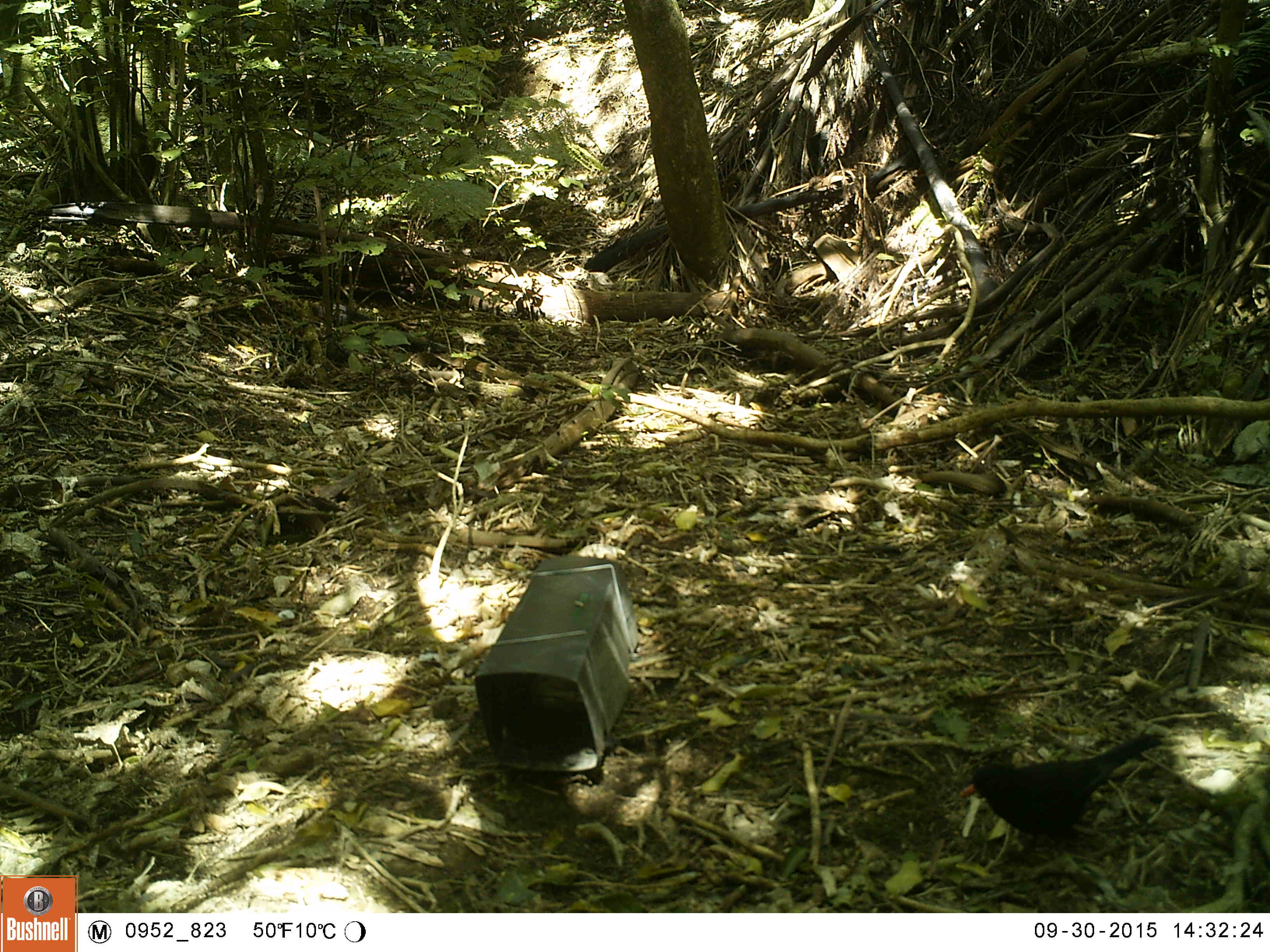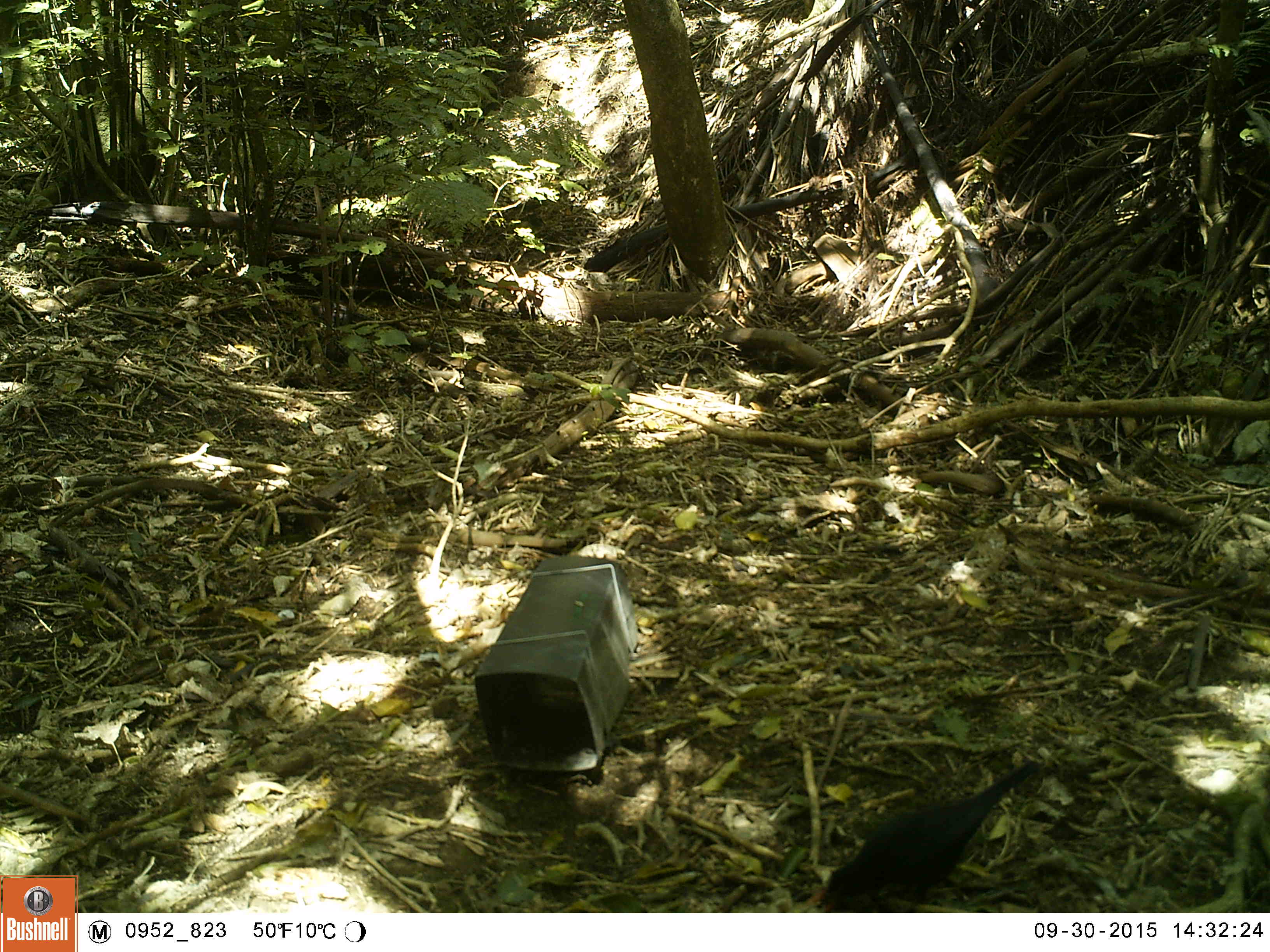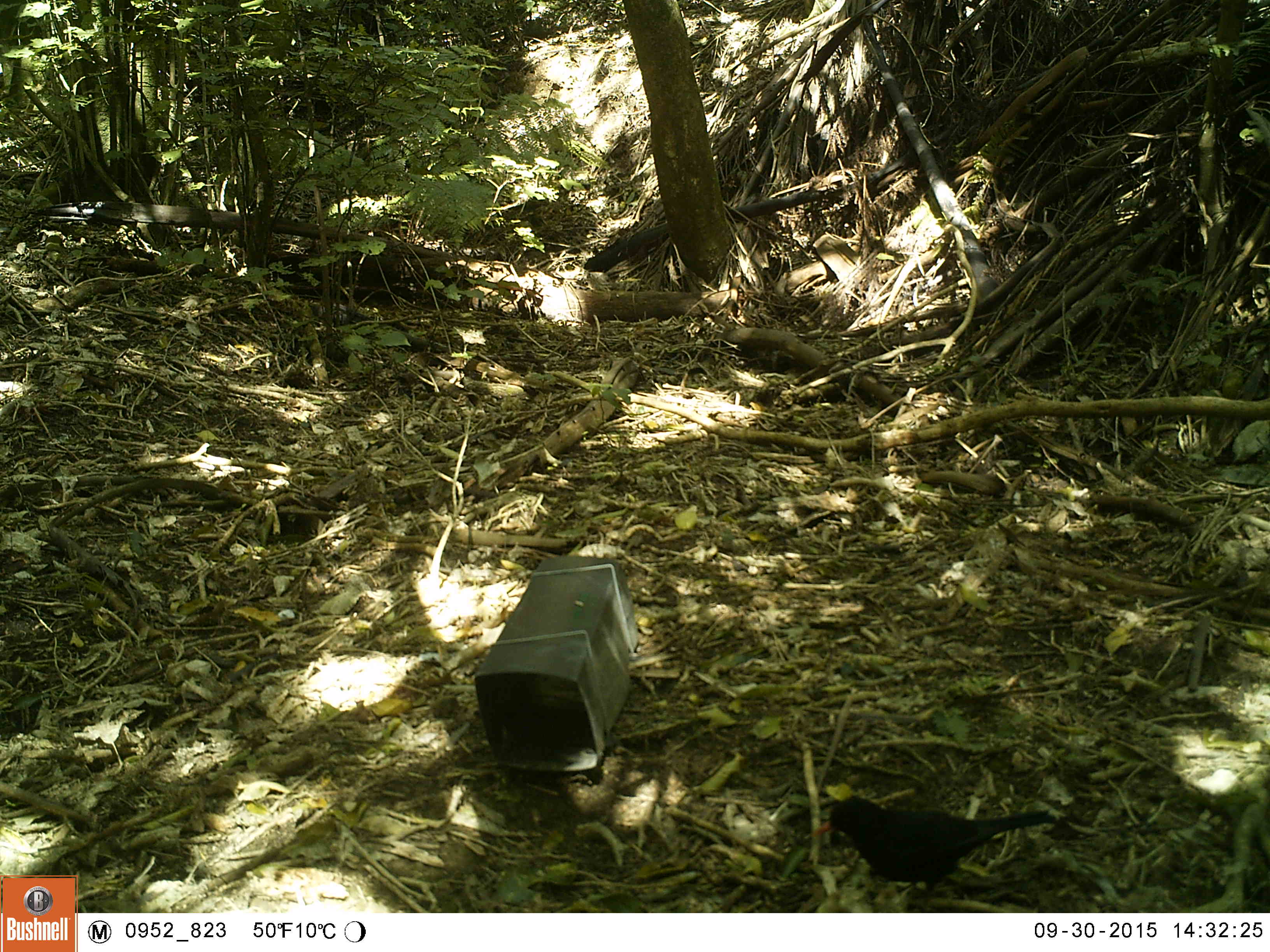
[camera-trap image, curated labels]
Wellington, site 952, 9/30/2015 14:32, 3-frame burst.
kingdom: Animalia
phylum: Chordata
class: Aves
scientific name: Aves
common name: bird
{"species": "bird (Aves)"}